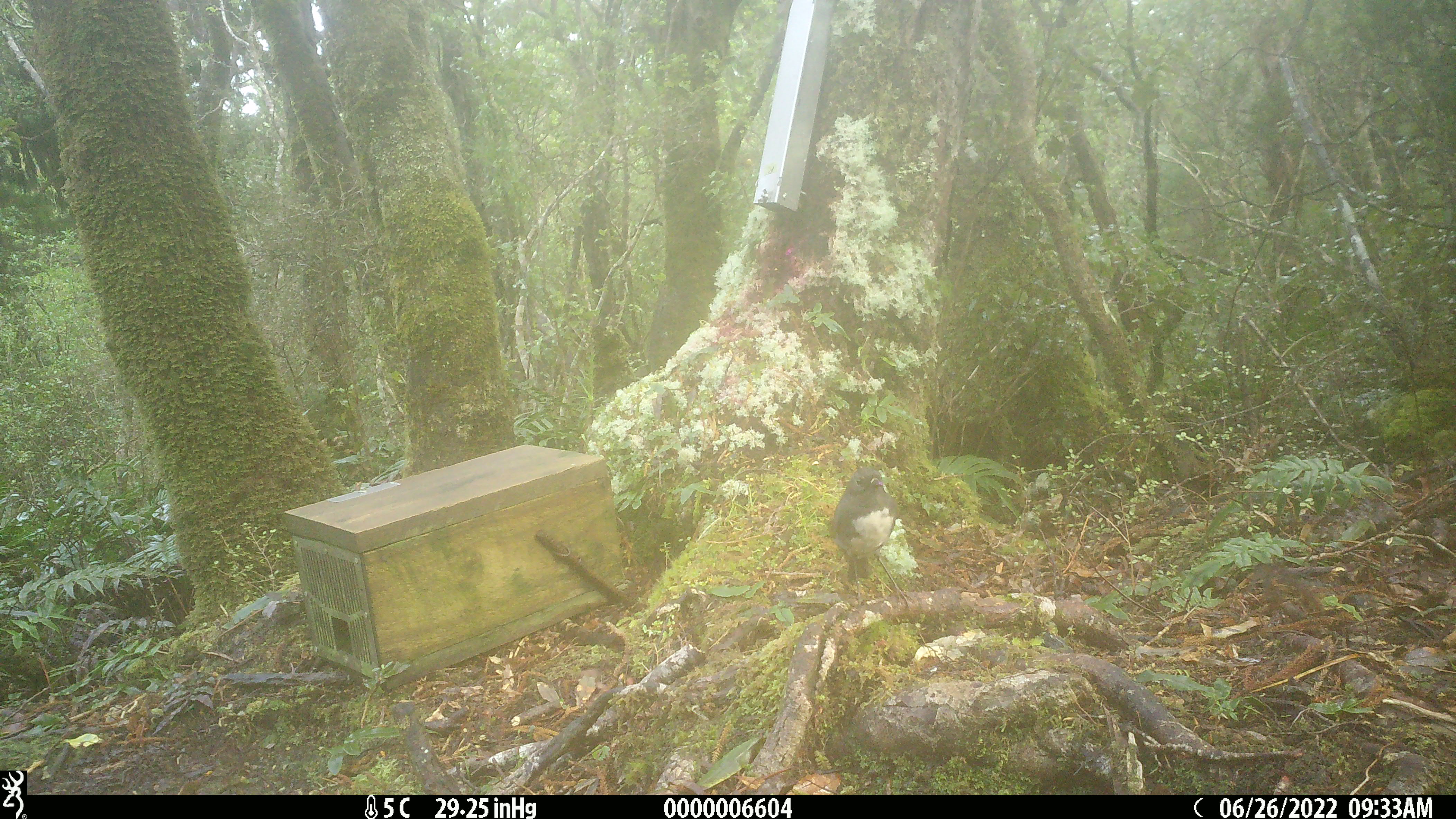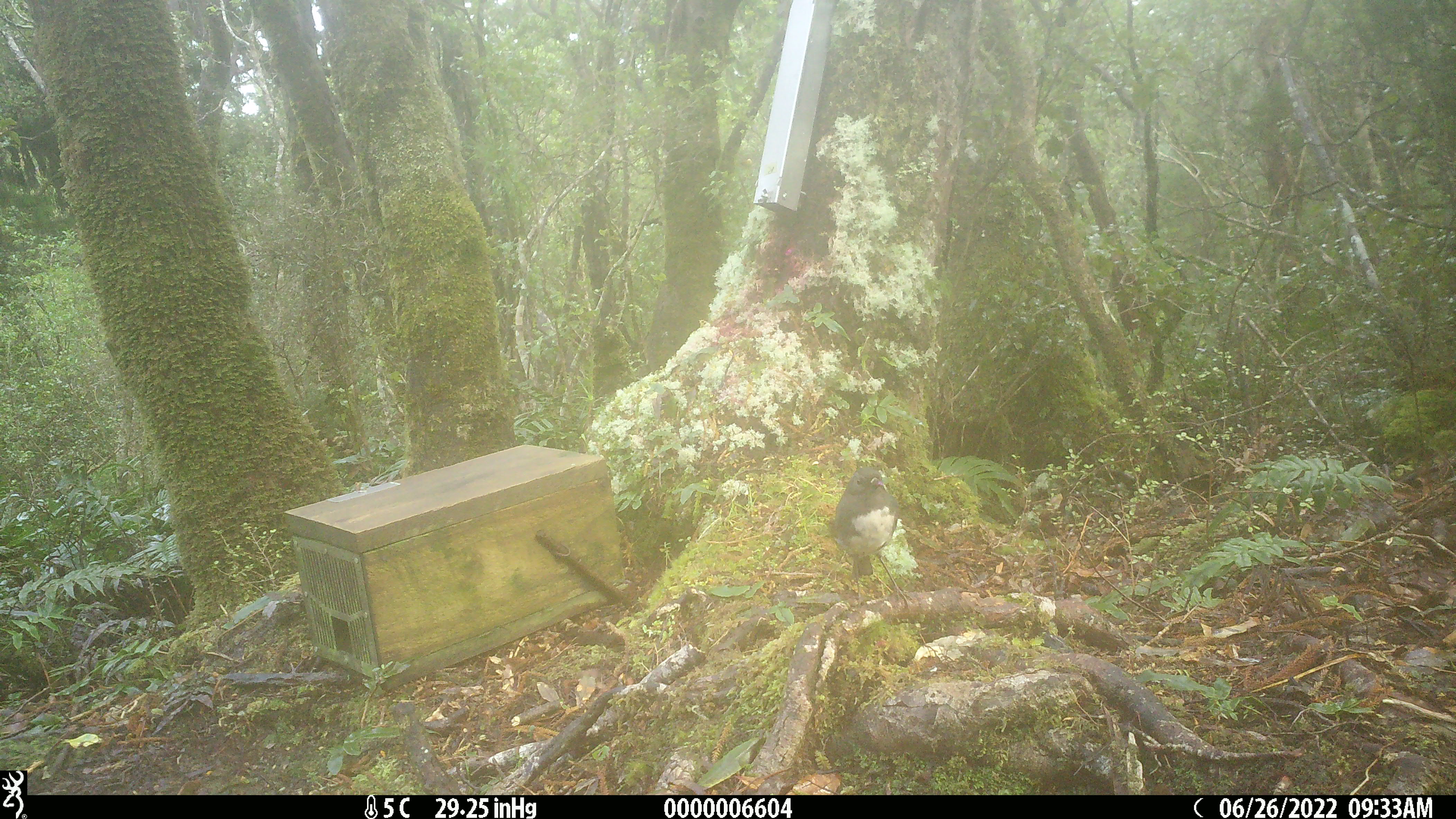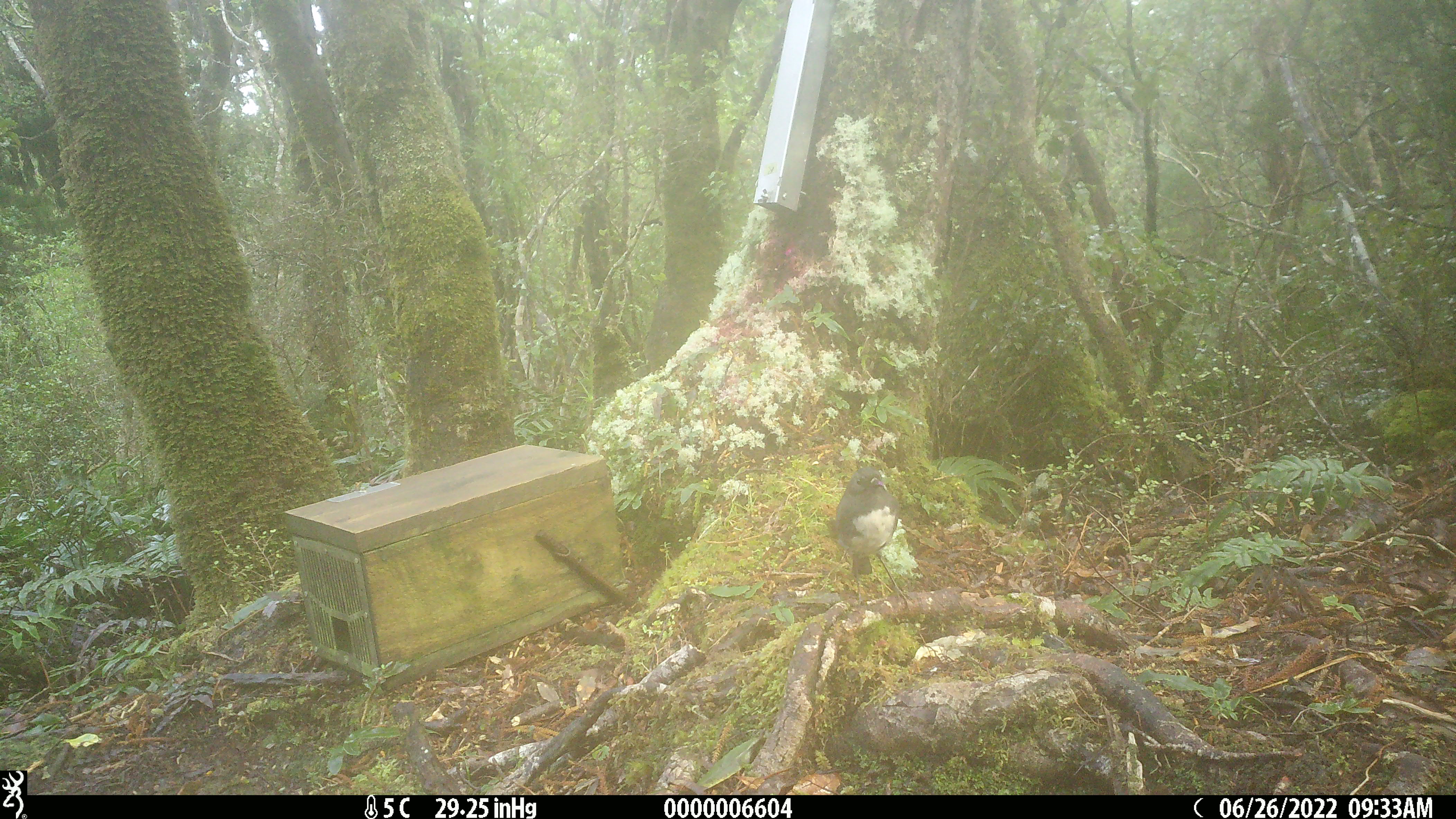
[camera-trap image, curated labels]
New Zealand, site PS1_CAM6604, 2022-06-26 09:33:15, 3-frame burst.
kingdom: Animalia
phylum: Chordata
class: Aves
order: Passeriformes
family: Petroicidae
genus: Petroica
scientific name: Petroica australis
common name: new zealand robin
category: robin